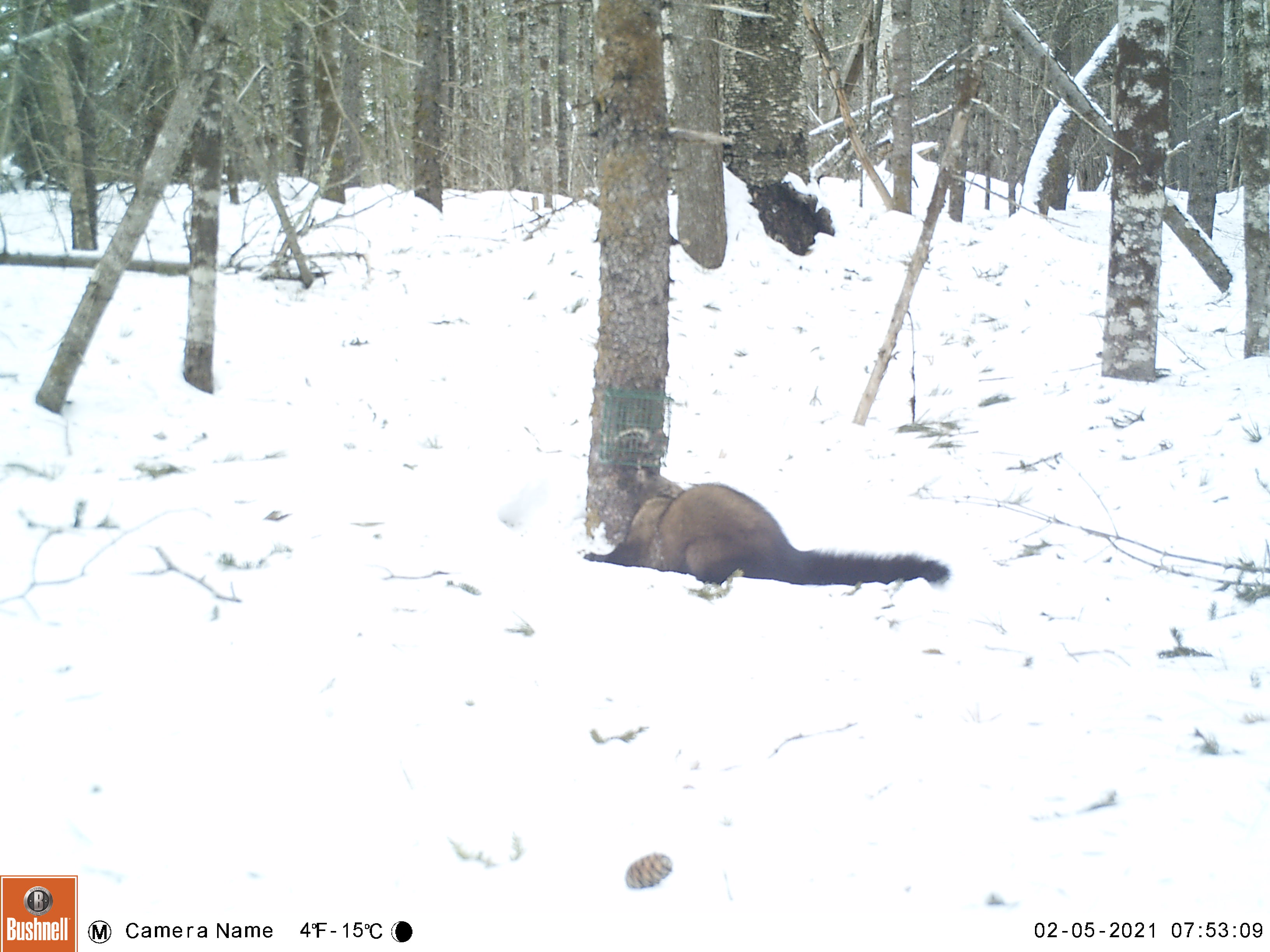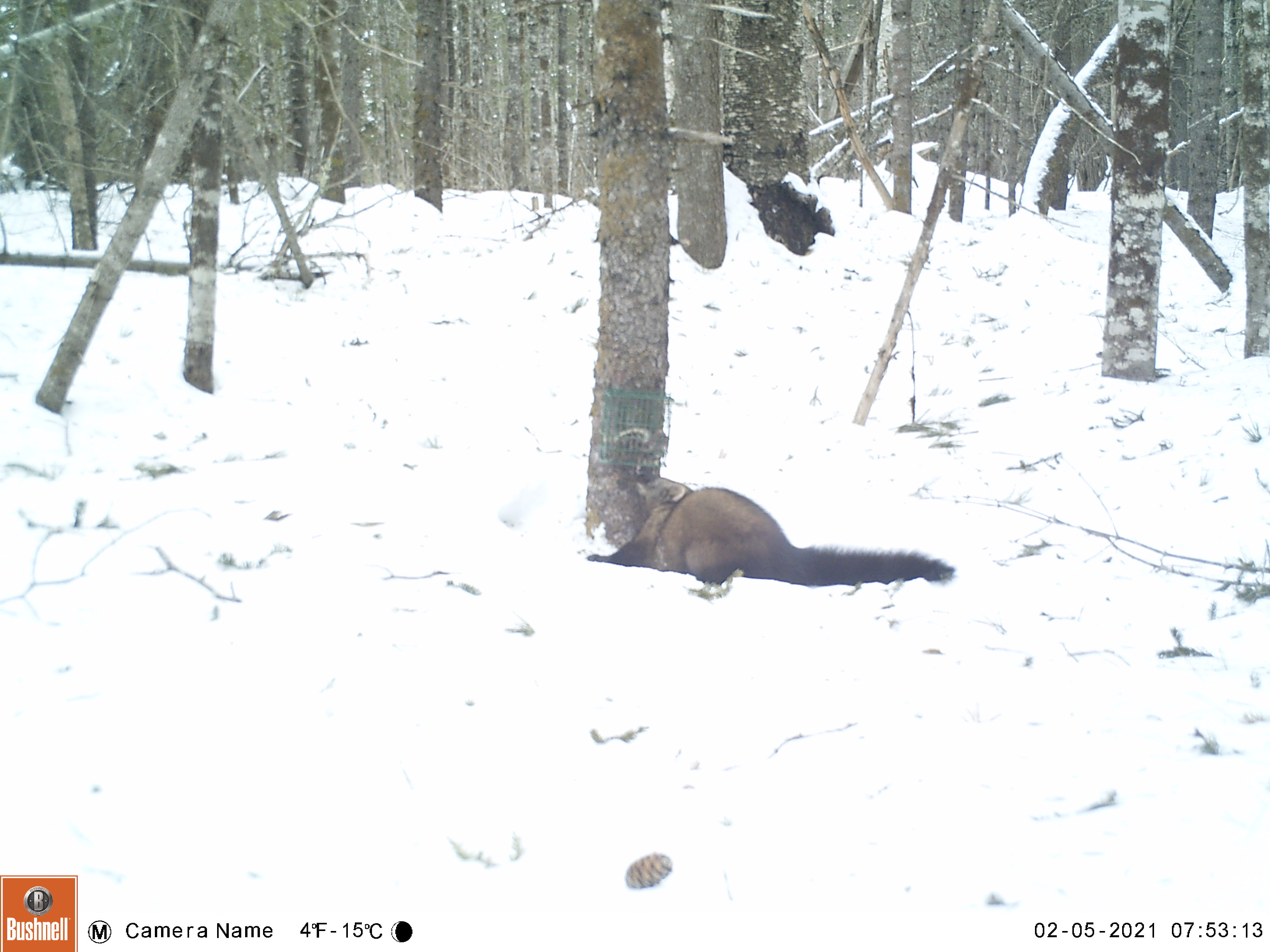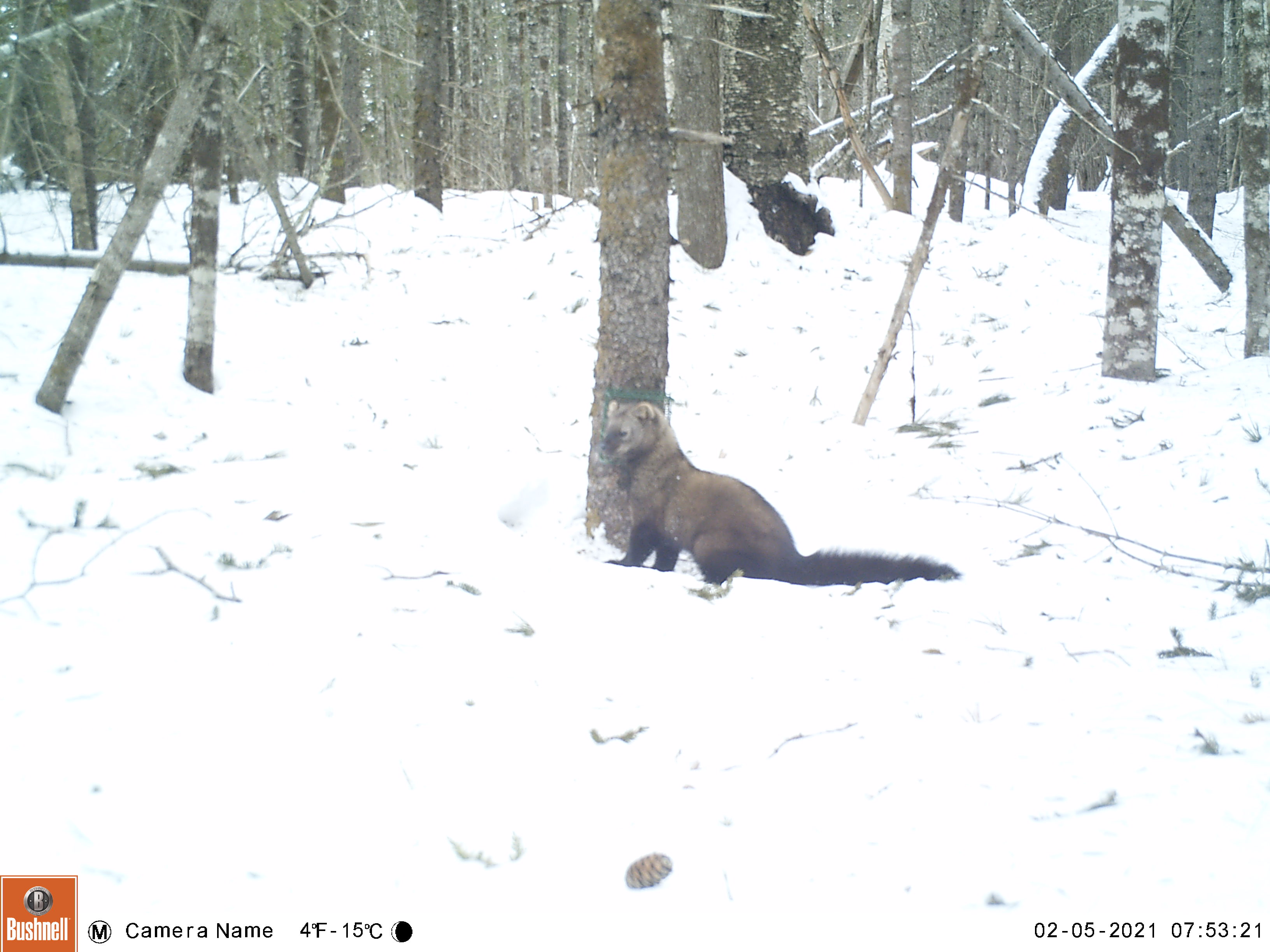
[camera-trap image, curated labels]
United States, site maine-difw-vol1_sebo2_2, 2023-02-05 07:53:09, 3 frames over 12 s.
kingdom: Animalia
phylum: Chordata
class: Mammalia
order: Carnivora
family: Mustelidae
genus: Pekania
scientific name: Pekania pennanti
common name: fisher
Fisher (Pekania pennanti).